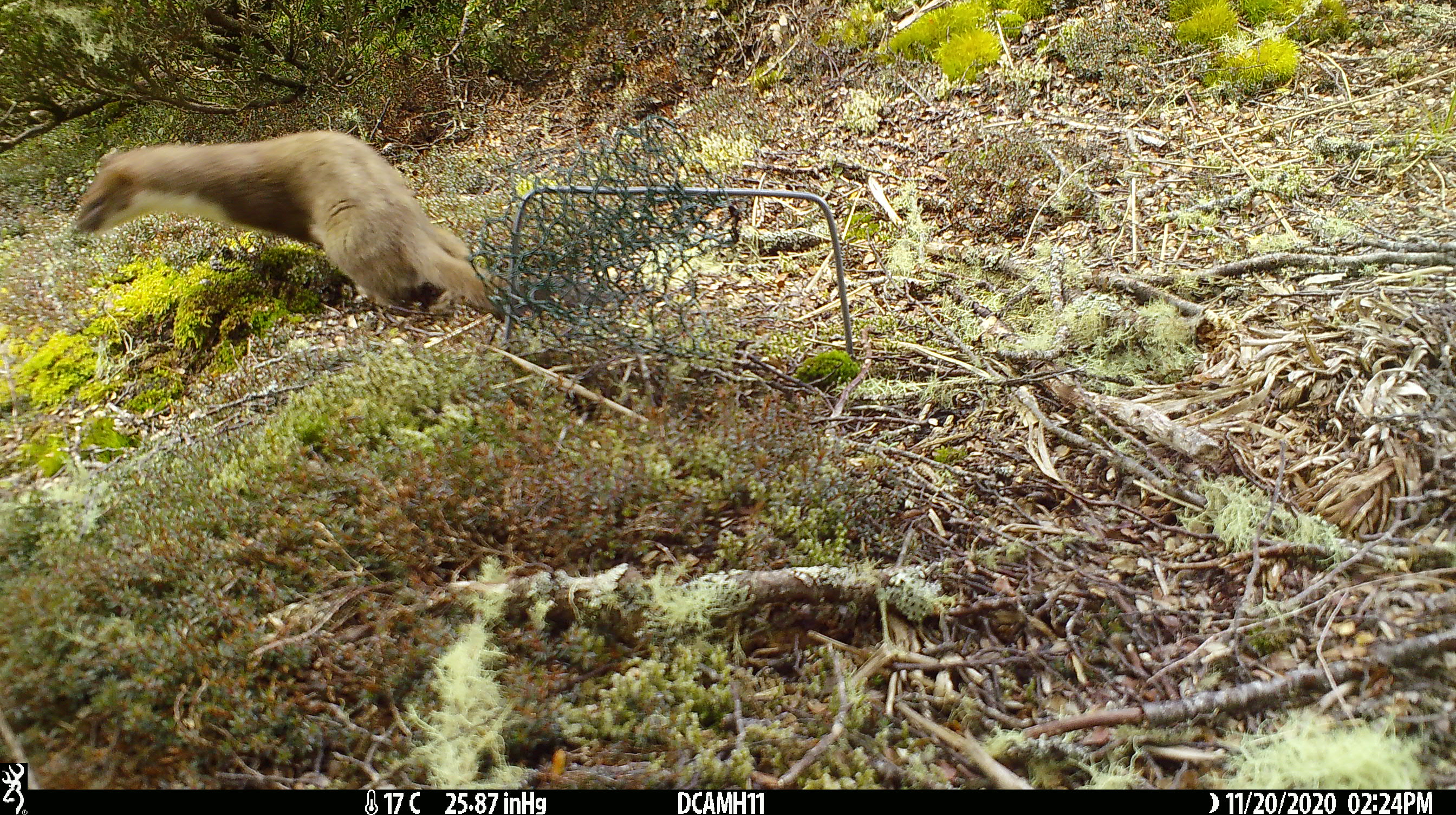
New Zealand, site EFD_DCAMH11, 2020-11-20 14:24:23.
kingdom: Animalia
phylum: Chordata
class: Mammalia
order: Carnivora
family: Mustelidae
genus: Mustela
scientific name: Mustela erminea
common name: stoat